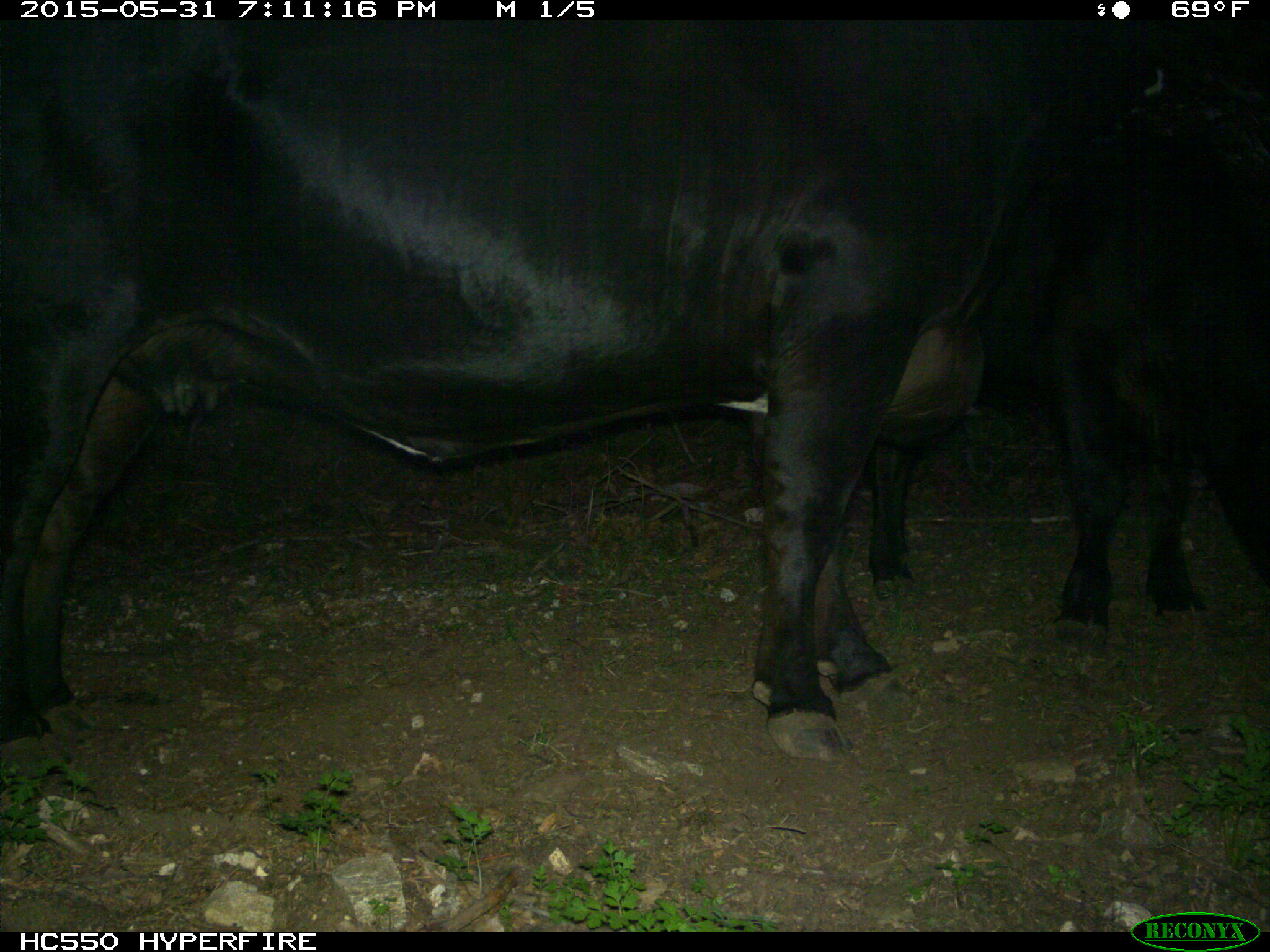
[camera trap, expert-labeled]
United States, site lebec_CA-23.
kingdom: Animalia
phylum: Chordata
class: Mammalia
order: Artiodactyla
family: Bovidae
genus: Bos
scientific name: Bos taurus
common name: domestic cow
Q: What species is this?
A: Bos taurus (domestic cow).